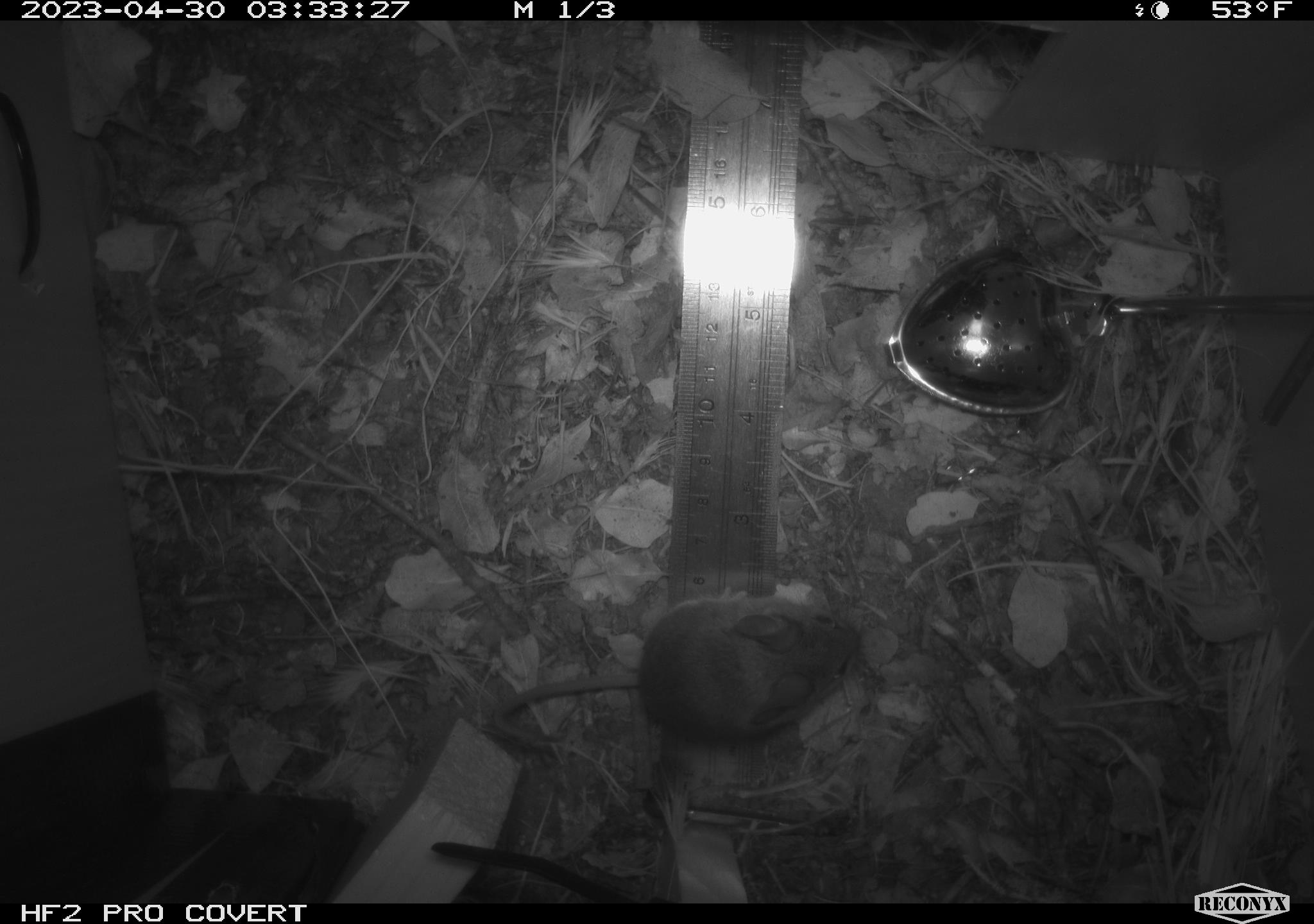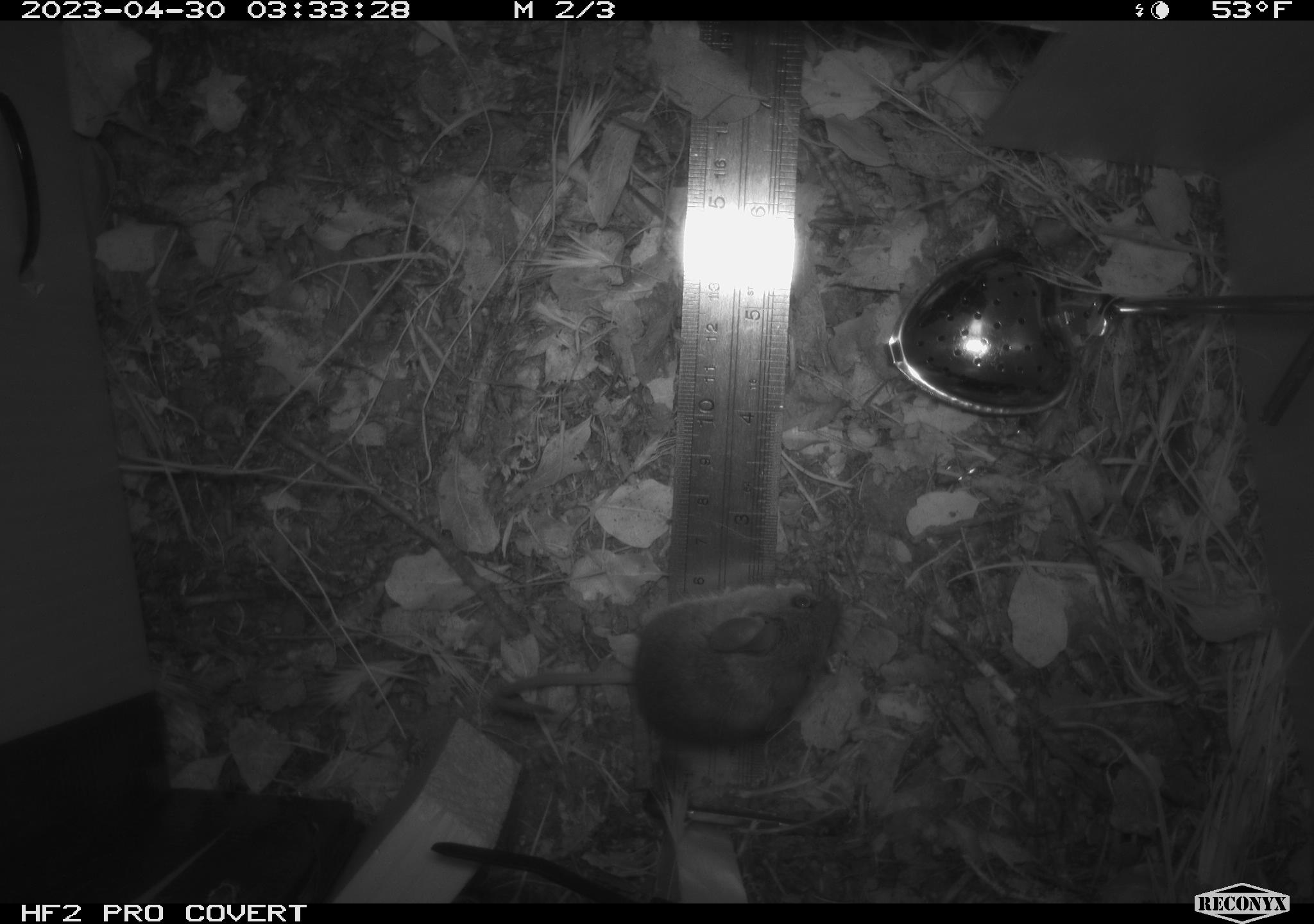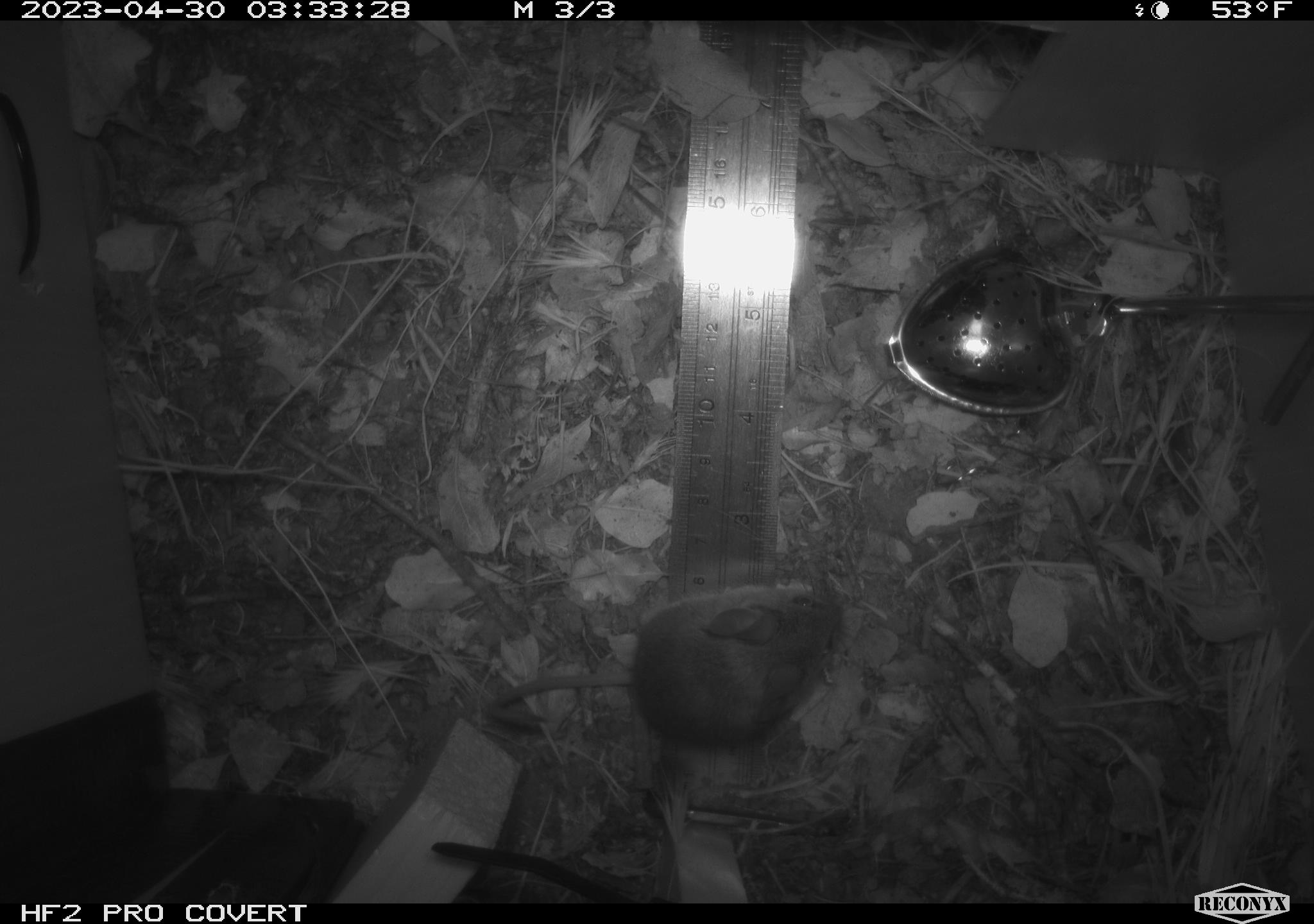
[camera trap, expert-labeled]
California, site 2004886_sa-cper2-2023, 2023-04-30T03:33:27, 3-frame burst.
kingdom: Animalia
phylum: Chordata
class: Mammalia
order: Rodentia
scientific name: Rodentia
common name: mouse species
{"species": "mouse species (Rodentia)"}